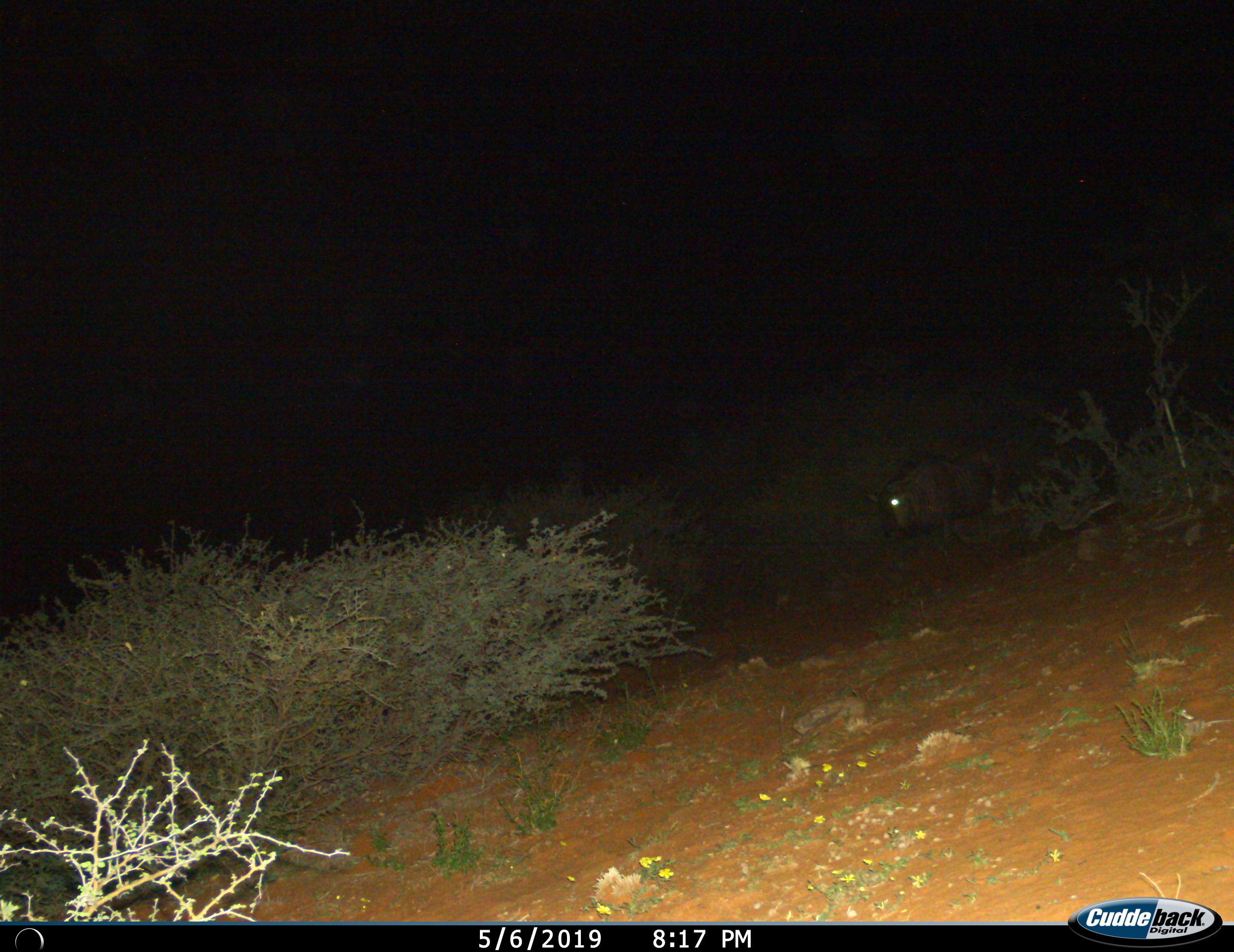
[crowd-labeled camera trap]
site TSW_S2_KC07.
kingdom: Animalia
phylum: Chordata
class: Mammalia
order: Artiodactyla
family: Bovidae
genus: Connochaetes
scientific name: Connochaetes taurinus taurinus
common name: blue wildebeest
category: wildebeestblue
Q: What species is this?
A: Wildebeestblue (blue wildebeest) (Connochaetes taurinus taurinus).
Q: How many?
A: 1.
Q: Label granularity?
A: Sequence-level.